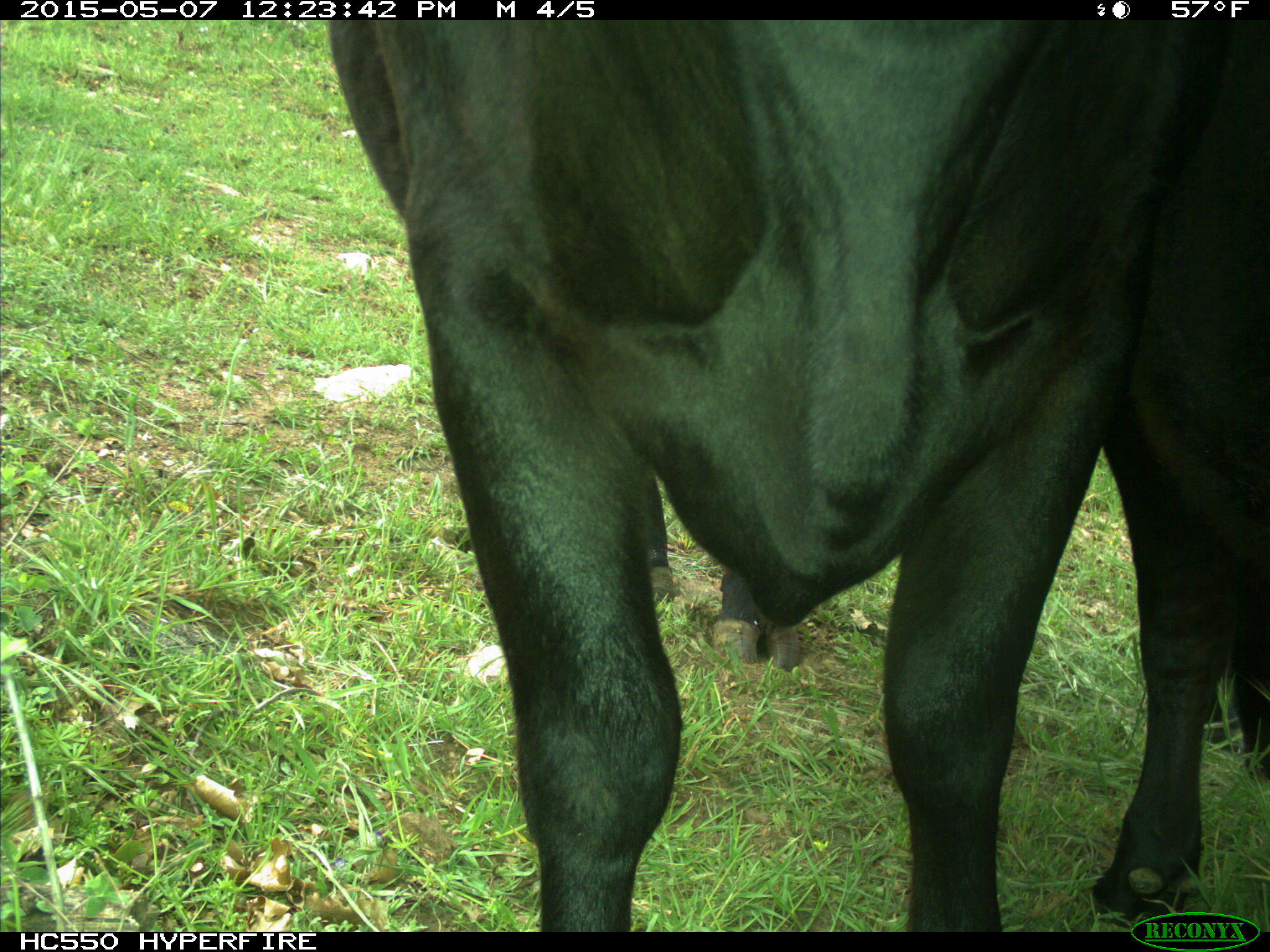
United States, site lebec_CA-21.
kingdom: Animalia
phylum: Chordata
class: Mammalia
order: Artiodactyla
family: Bovidae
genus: Bos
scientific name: Bos taurus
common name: domestic cow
Bos taurus (domestic cow).